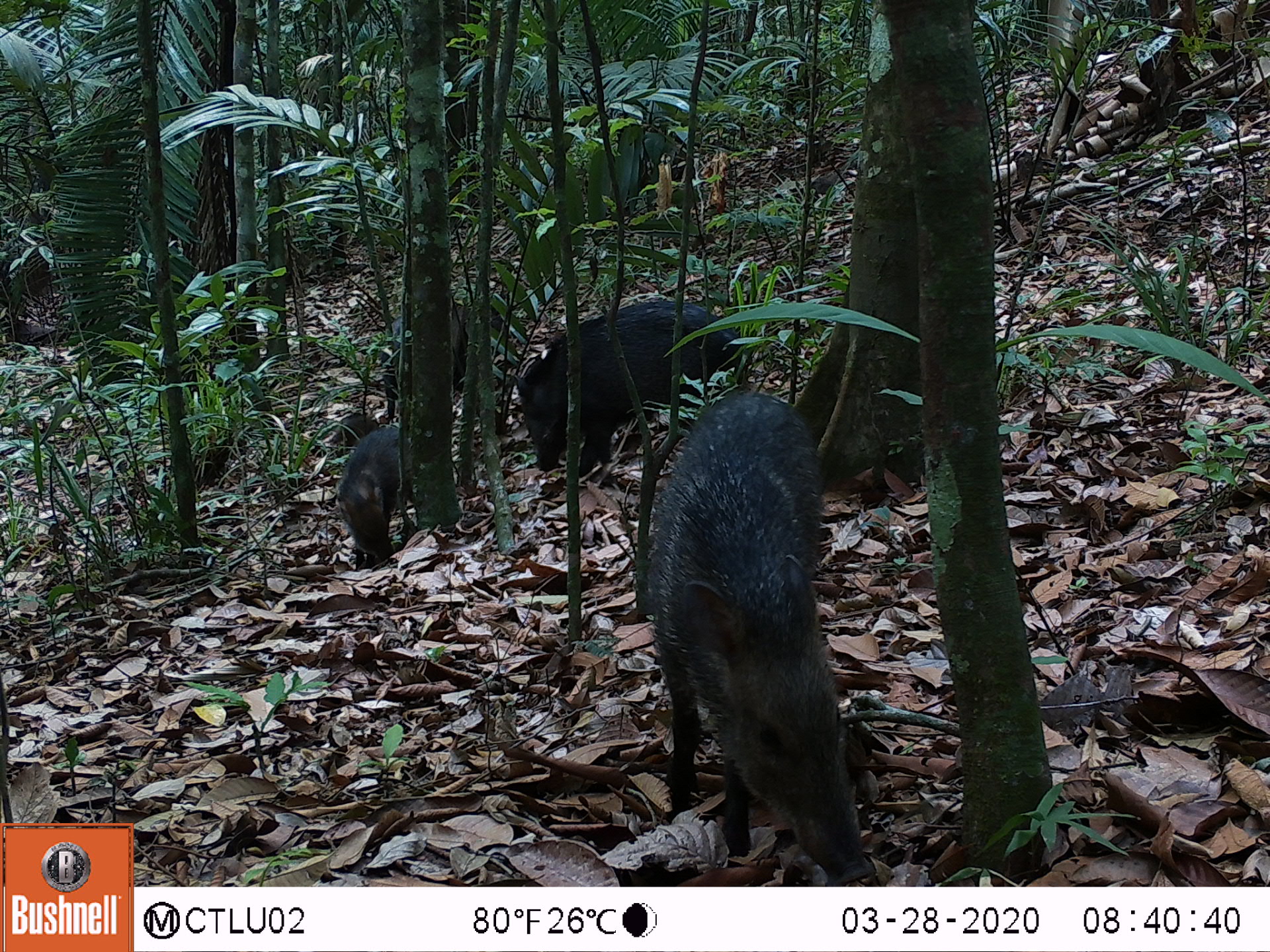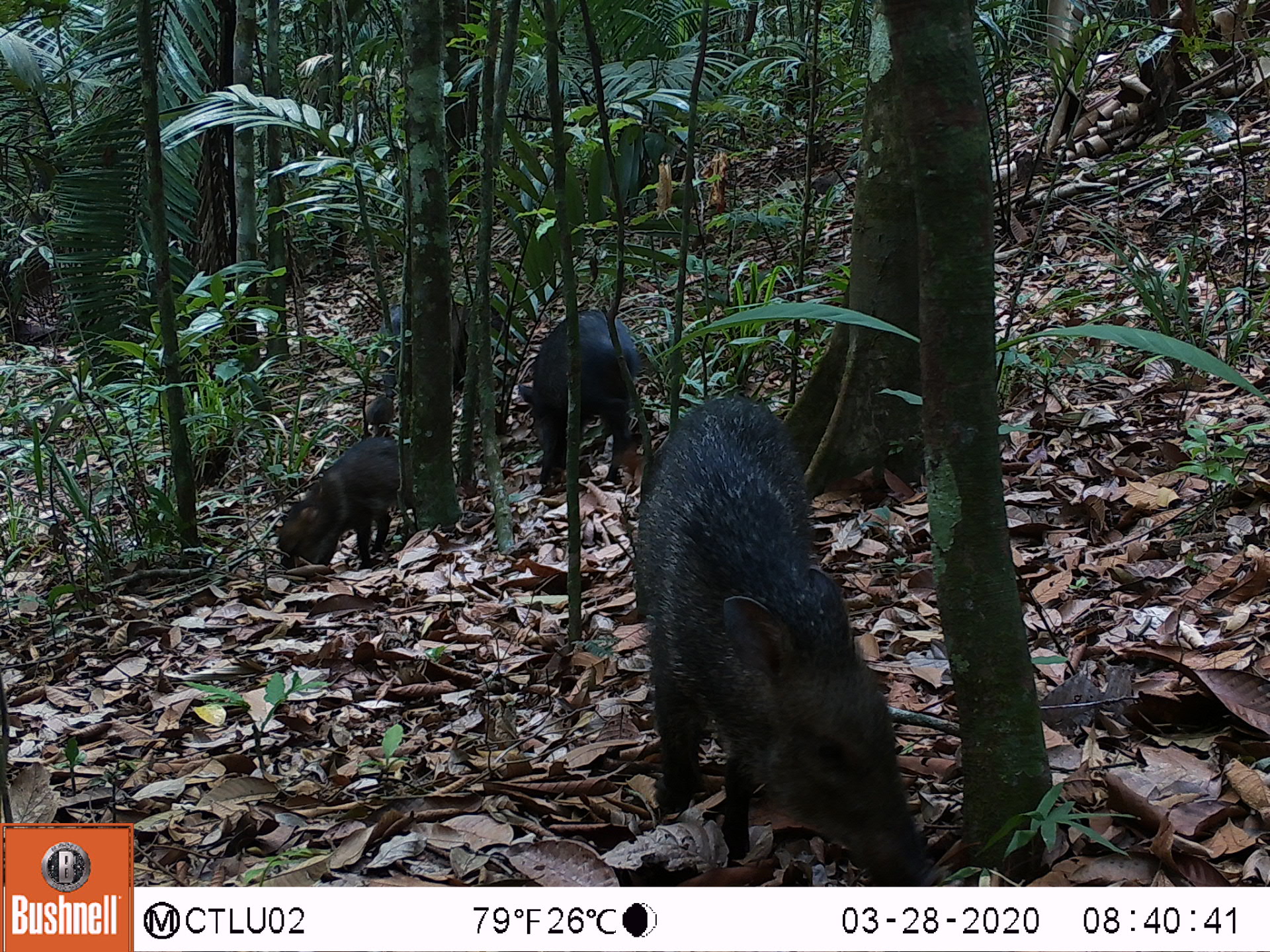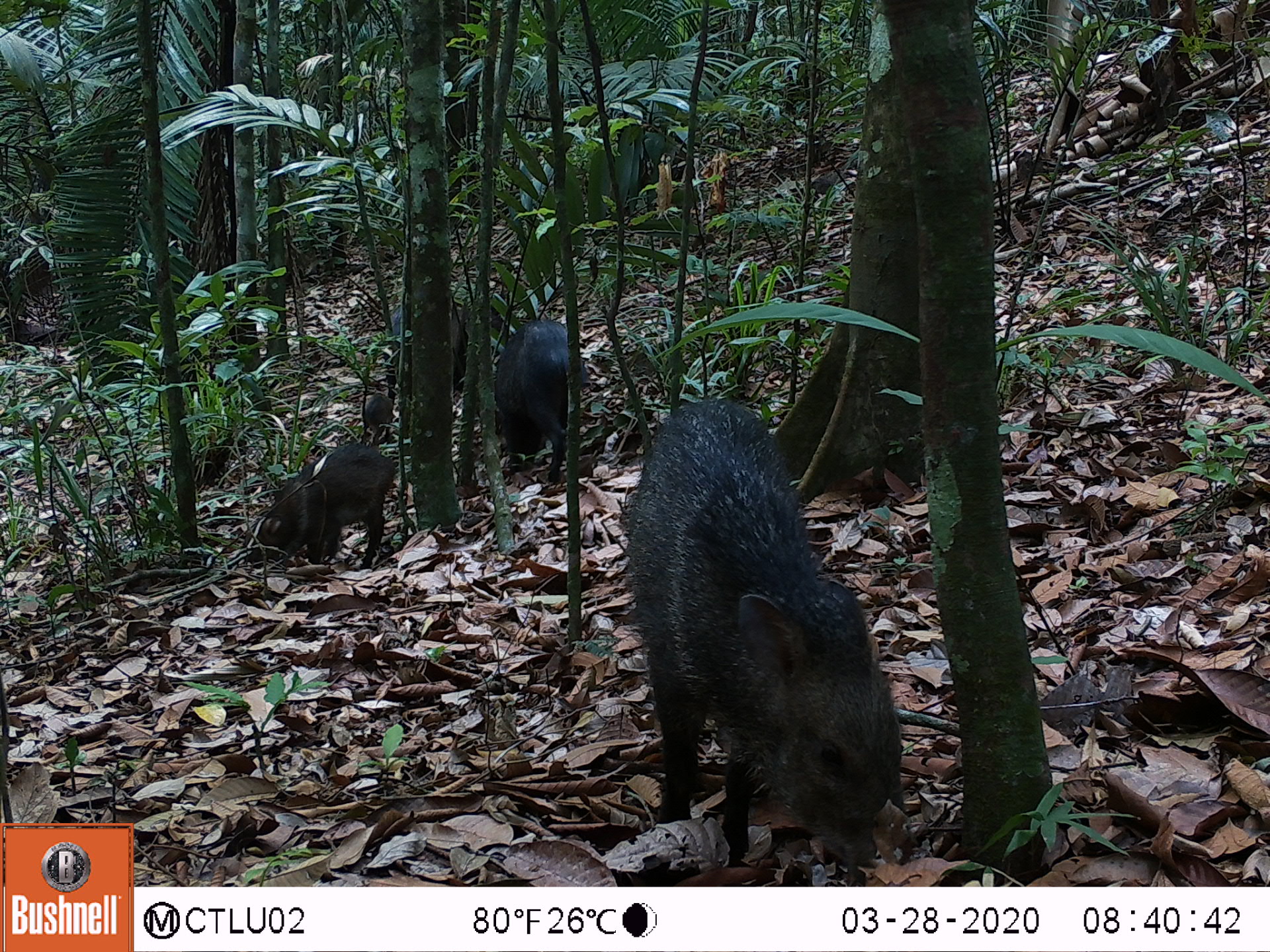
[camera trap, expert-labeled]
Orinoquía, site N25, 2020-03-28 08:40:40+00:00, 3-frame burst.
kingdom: Animalia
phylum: Chordata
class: Mammalia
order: Artiodactyla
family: Tayassuidae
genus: Pecari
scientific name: Pecari tajacu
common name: collared peccary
Collared peccary (Pecari tajacu).